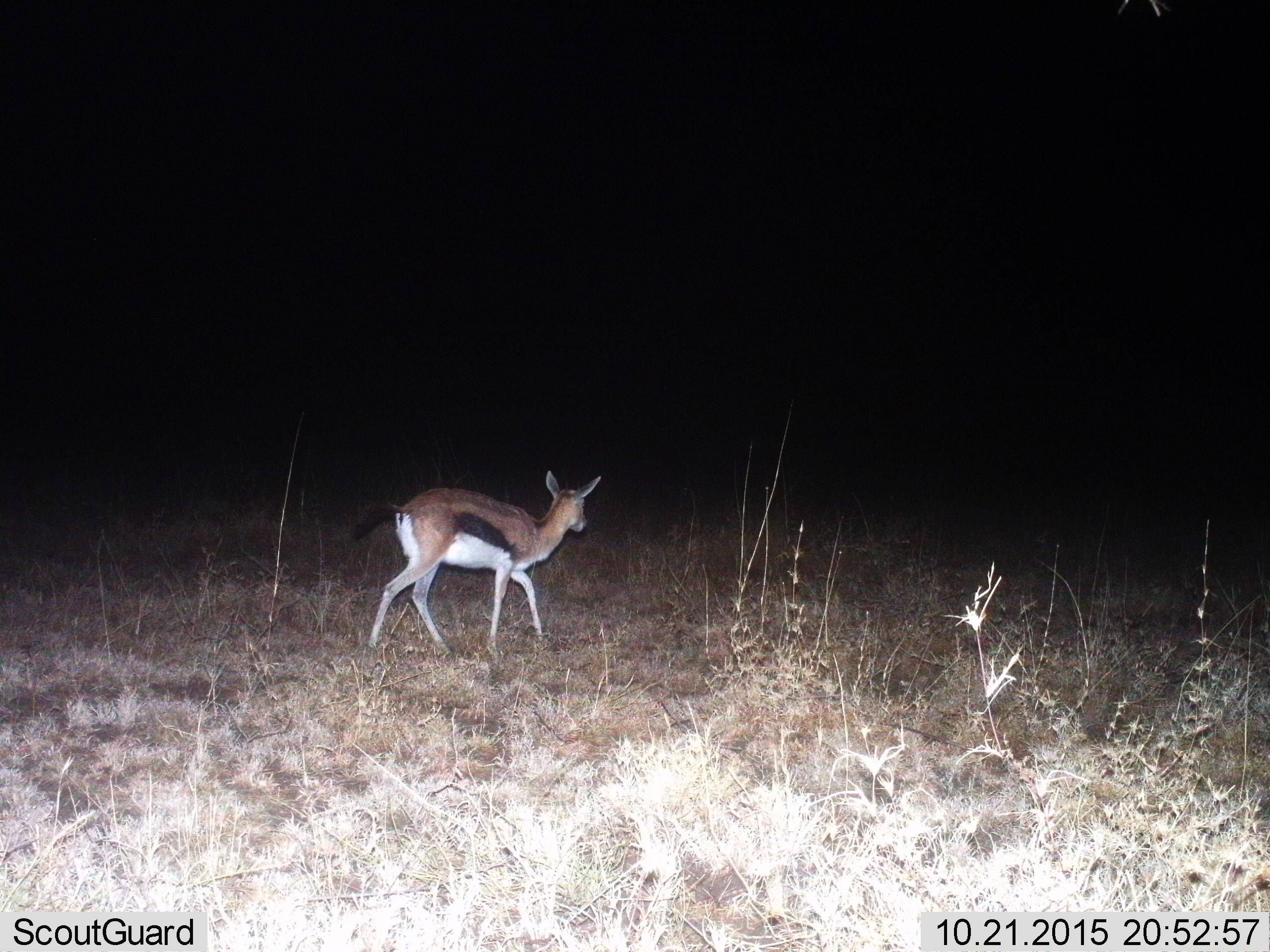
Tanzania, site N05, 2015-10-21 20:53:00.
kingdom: Animalia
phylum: Chordata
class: Mammalia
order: Artiodactyla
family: Bovidae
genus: Eudorcas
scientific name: Eudorcas thomsonii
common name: thomson's gazelle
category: gazellethomsons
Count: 1.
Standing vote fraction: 44%.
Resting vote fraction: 0%.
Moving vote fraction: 78%.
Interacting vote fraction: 11%.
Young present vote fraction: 0%.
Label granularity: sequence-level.